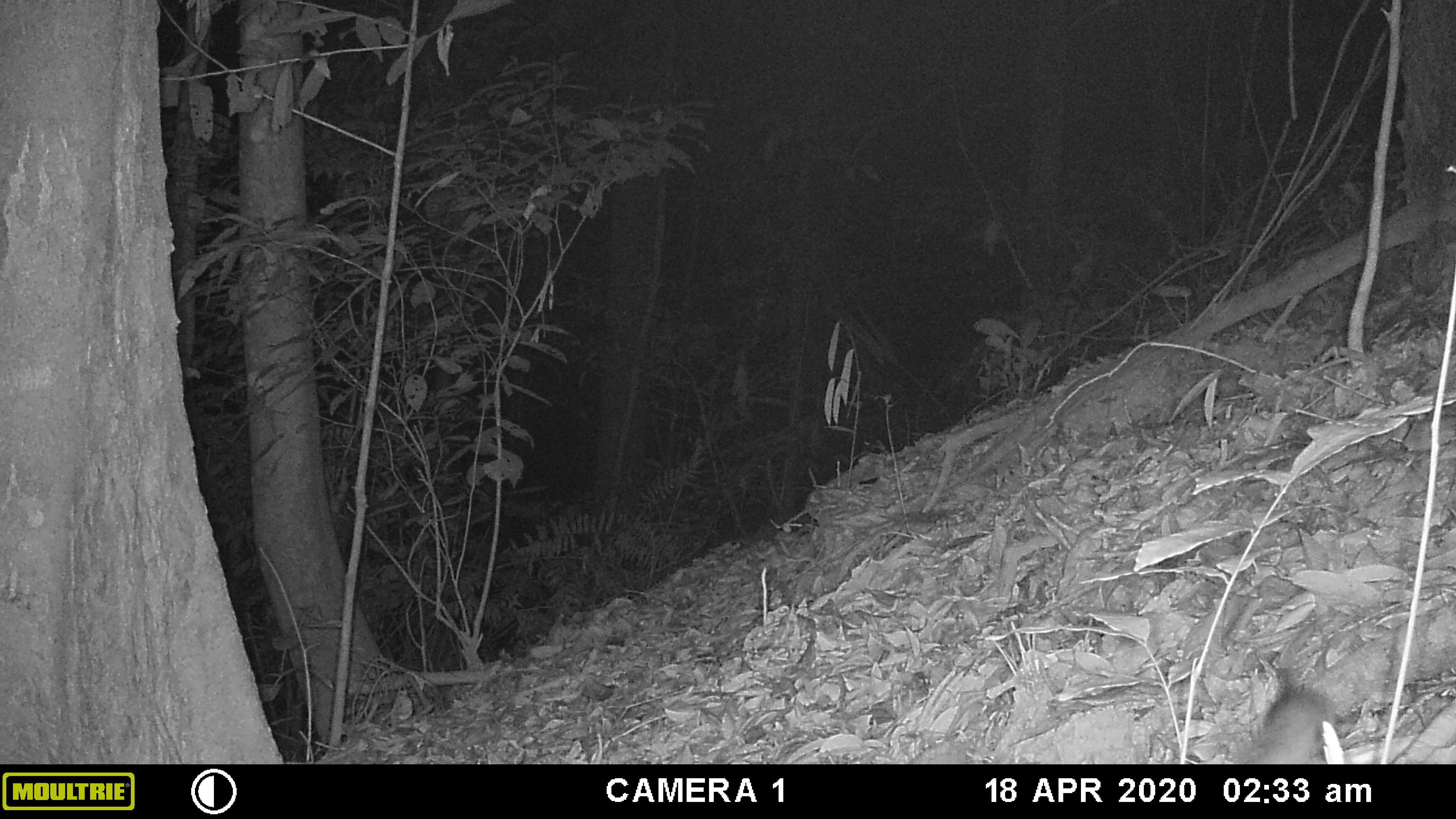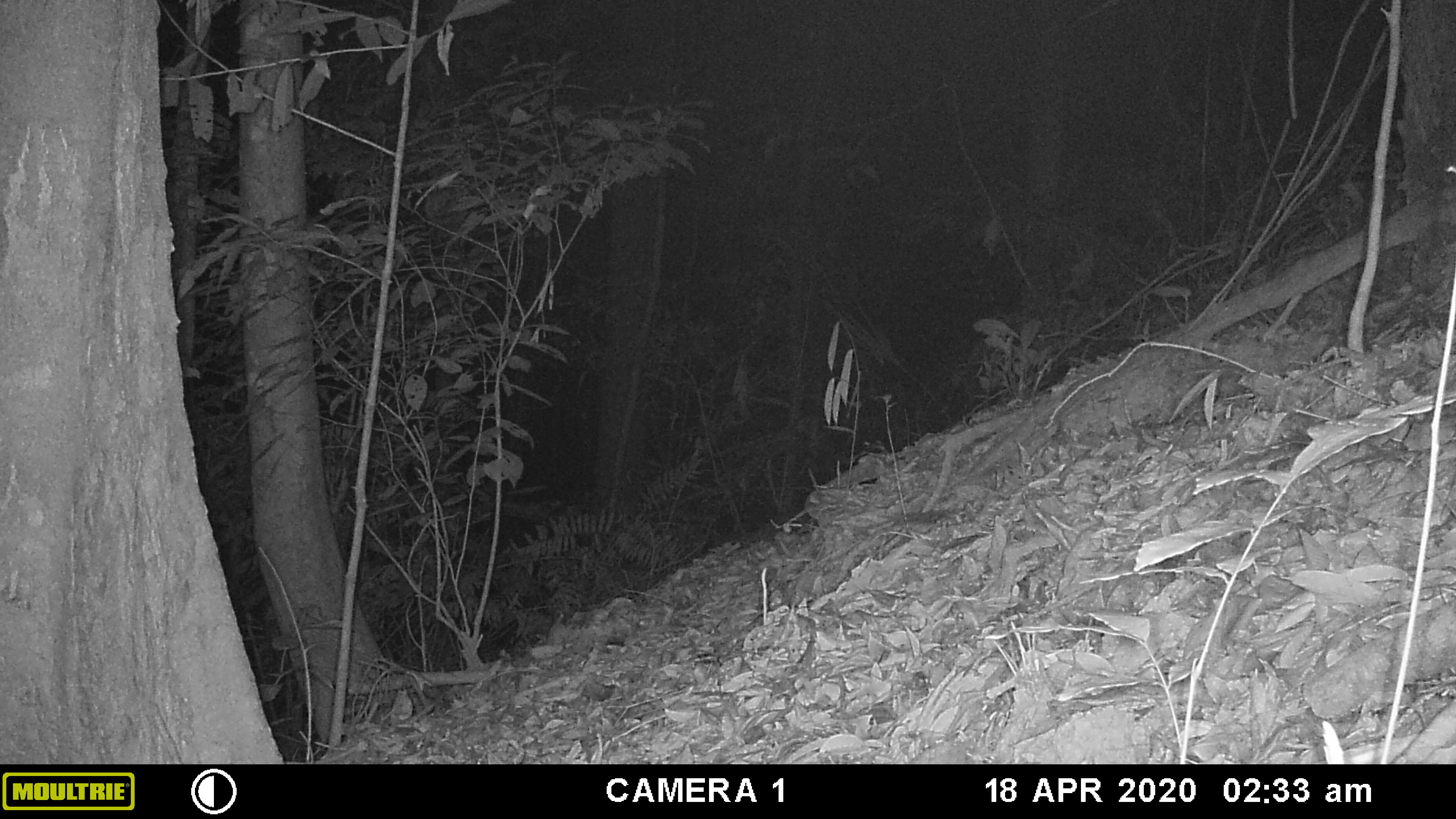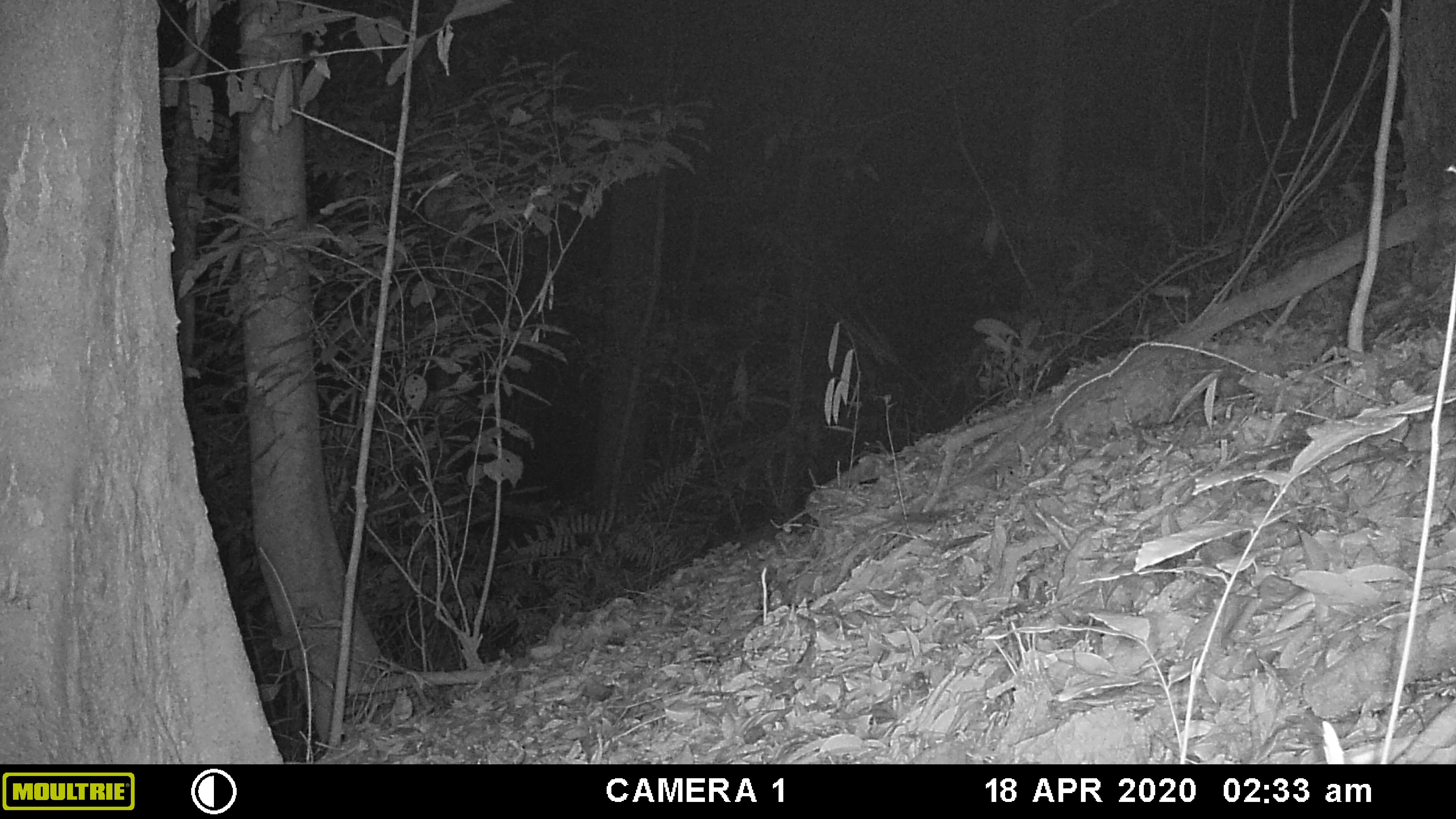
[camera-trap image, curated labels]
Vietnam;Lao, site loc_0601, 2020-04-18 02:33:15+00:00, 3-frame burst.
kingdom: Animalia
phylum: Chordata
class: Mammalia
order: Rodentia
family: Muridae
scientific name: Muridae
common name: old-world mice and rats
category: unidentified murid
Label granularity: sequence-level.